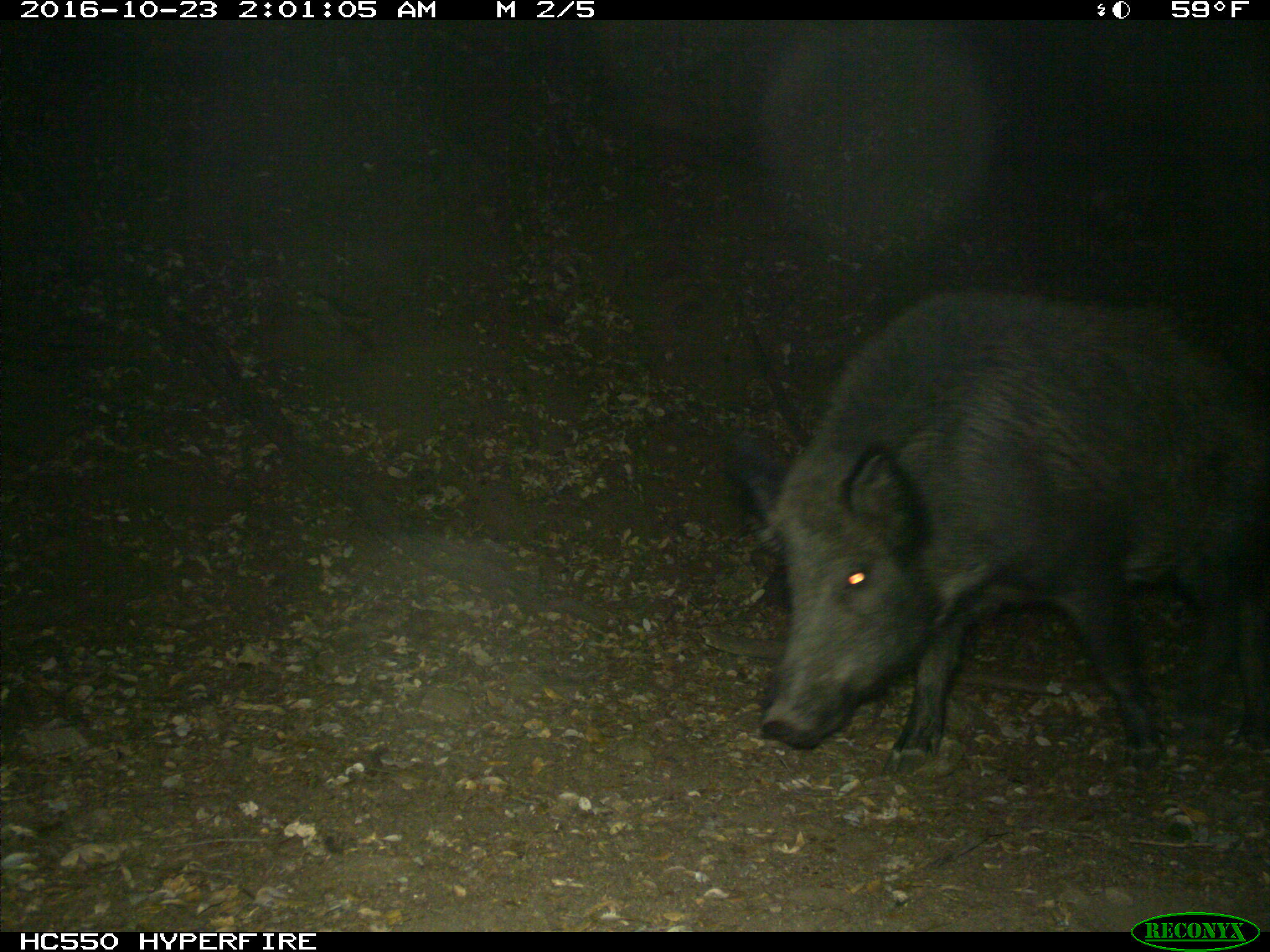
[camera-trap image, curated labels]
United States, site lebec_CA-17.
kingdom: Animalia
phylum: Chordata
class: Mammalia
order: Artiodactyla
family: Suidae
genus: Sus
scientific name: Sus scrofa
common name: wild boar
Sus scrofa (wild boar).